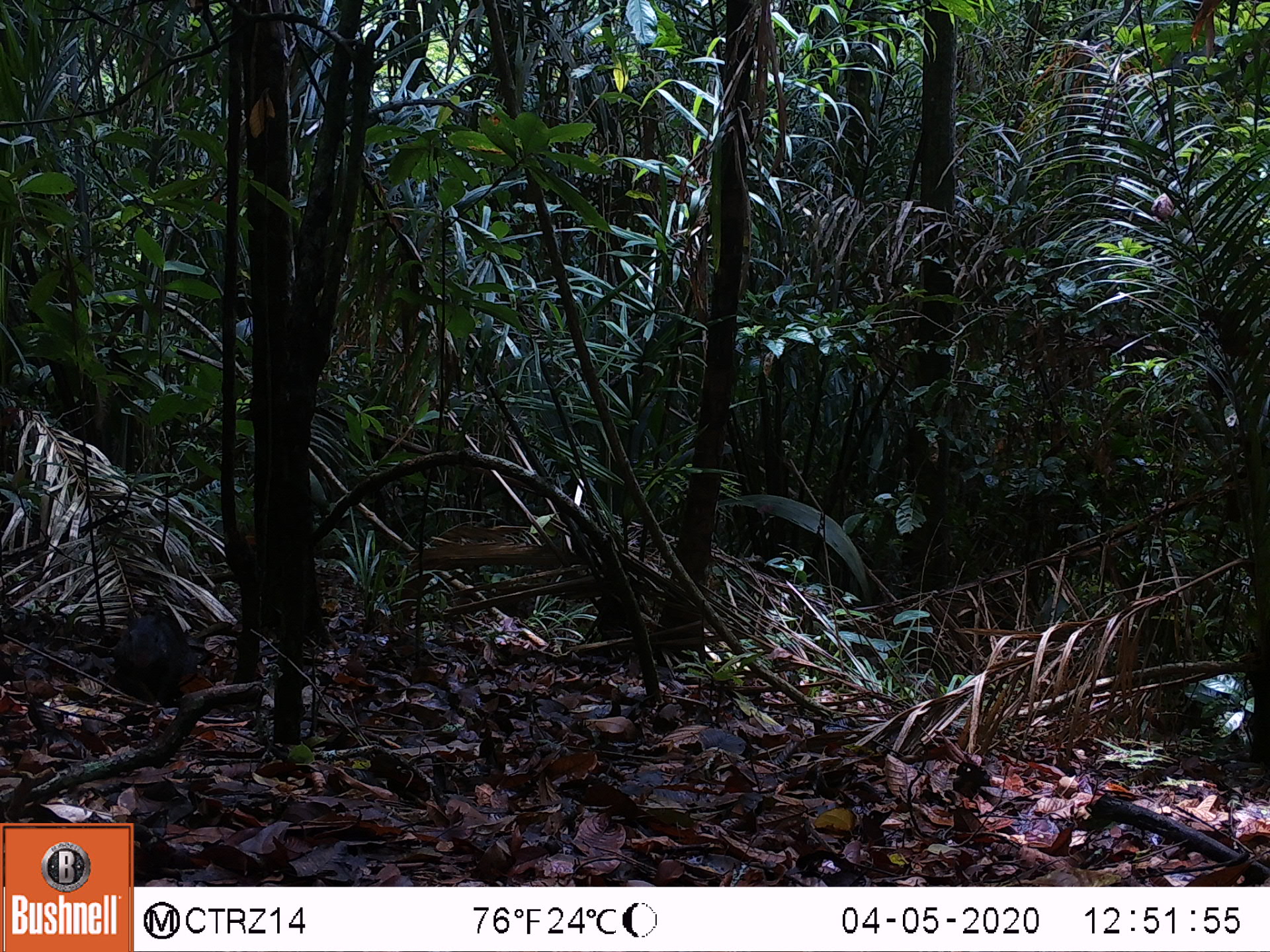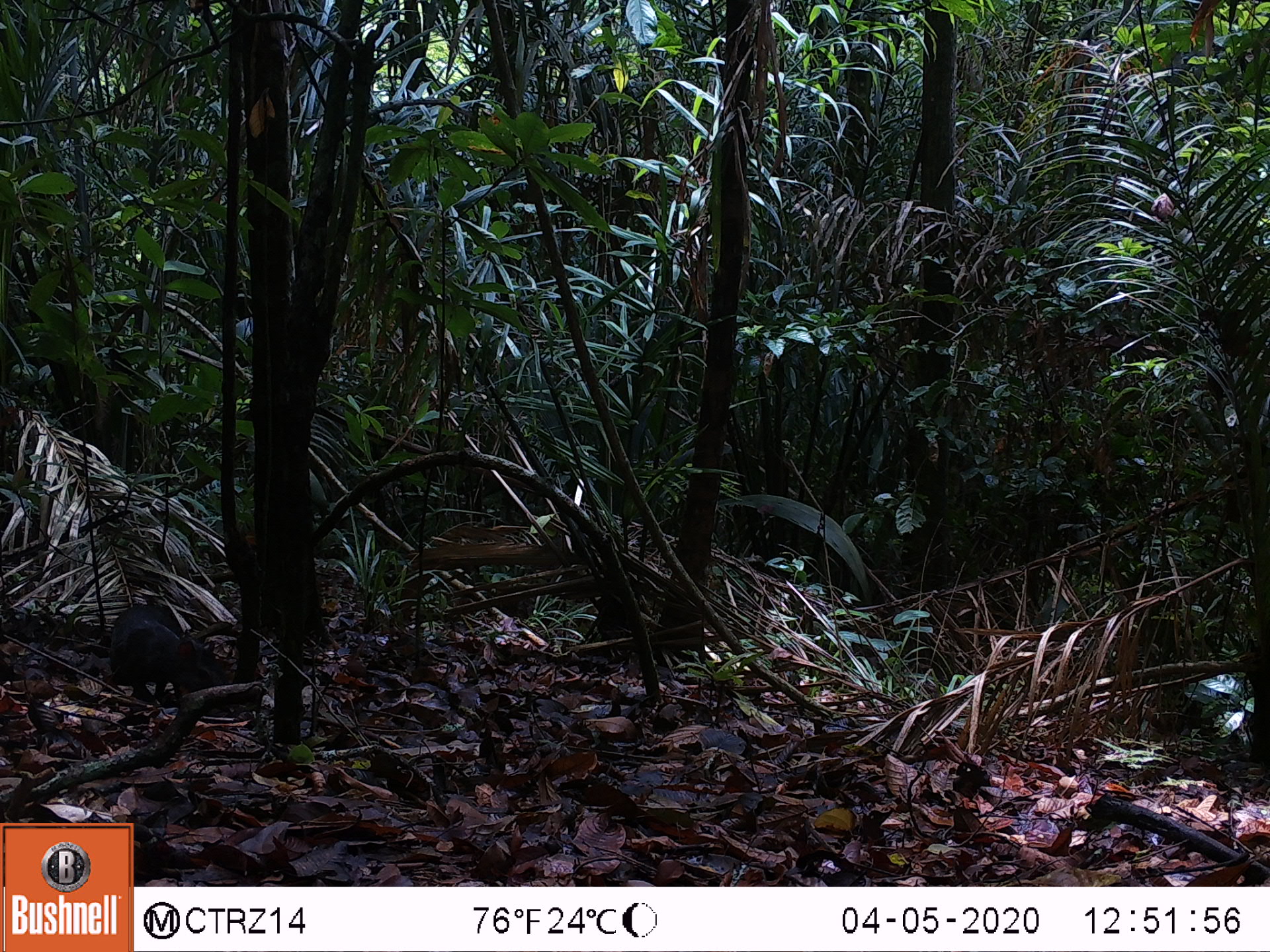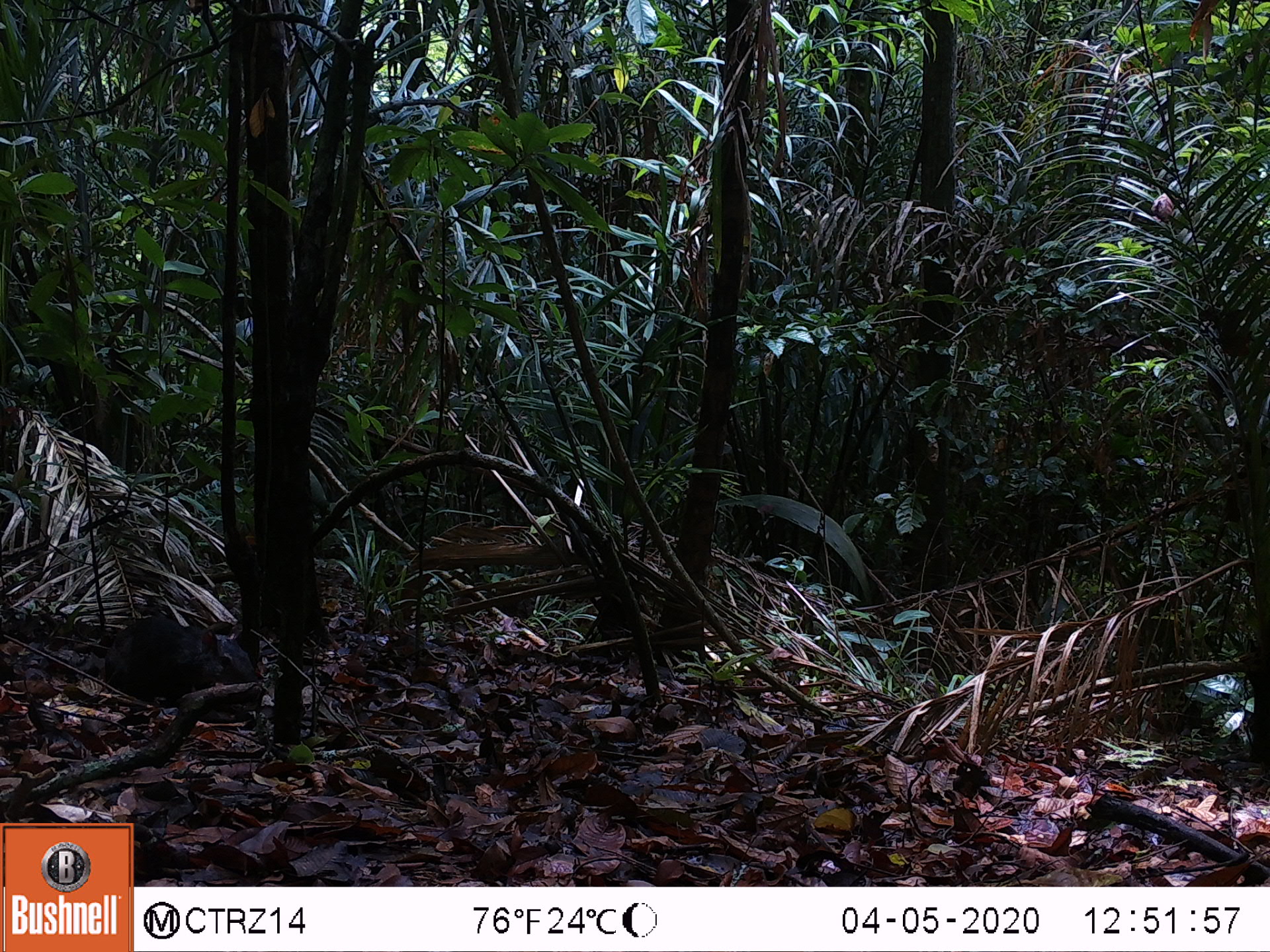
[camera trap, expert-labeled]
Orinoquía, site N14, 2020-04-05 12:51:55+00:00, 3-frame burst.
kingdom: Animalia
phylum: Chordata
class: Mammalia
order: Rodentia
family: Dasyproctidae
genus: Dasyprocta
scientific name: Dasyprocta fuliginosa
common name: black agouti